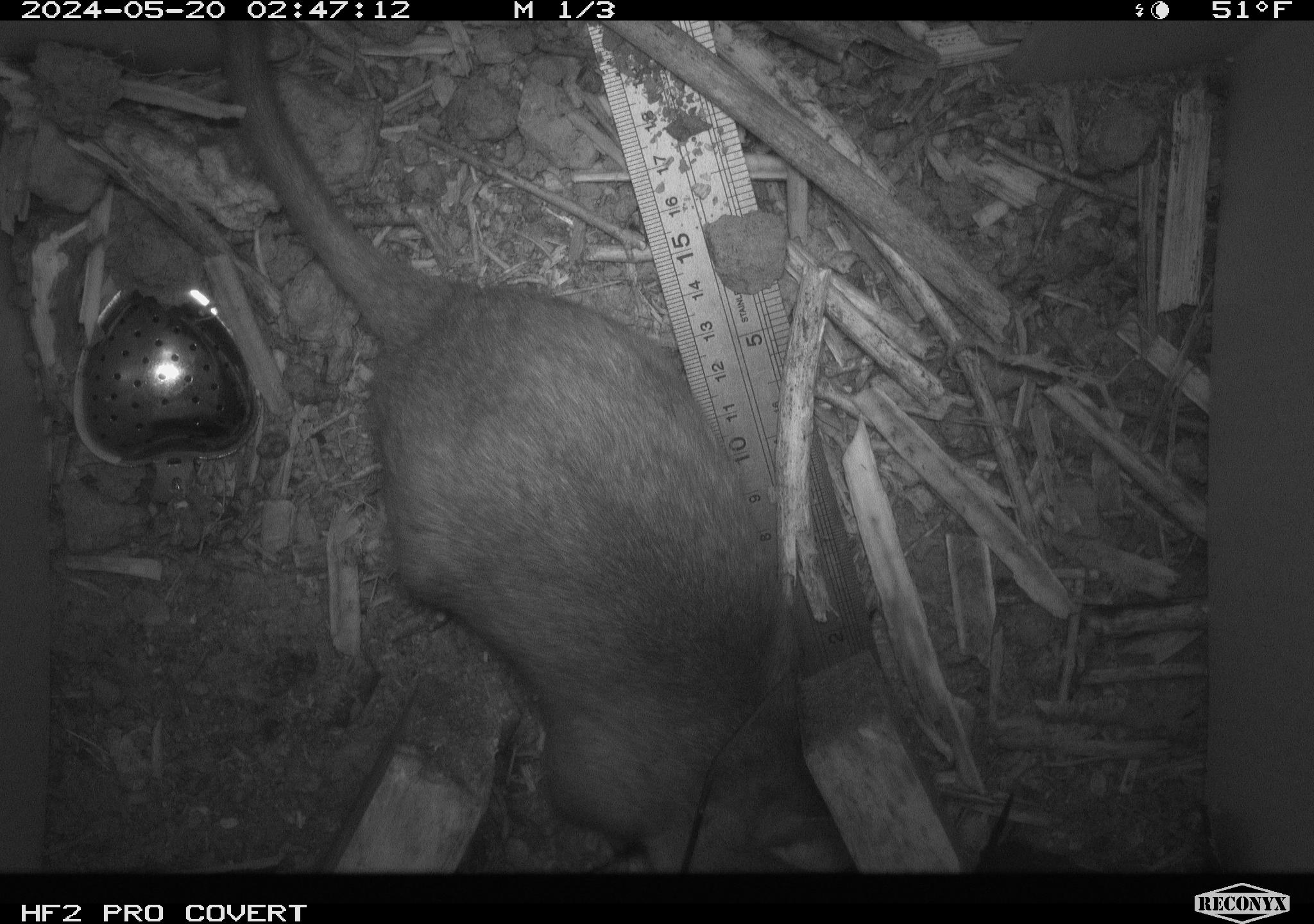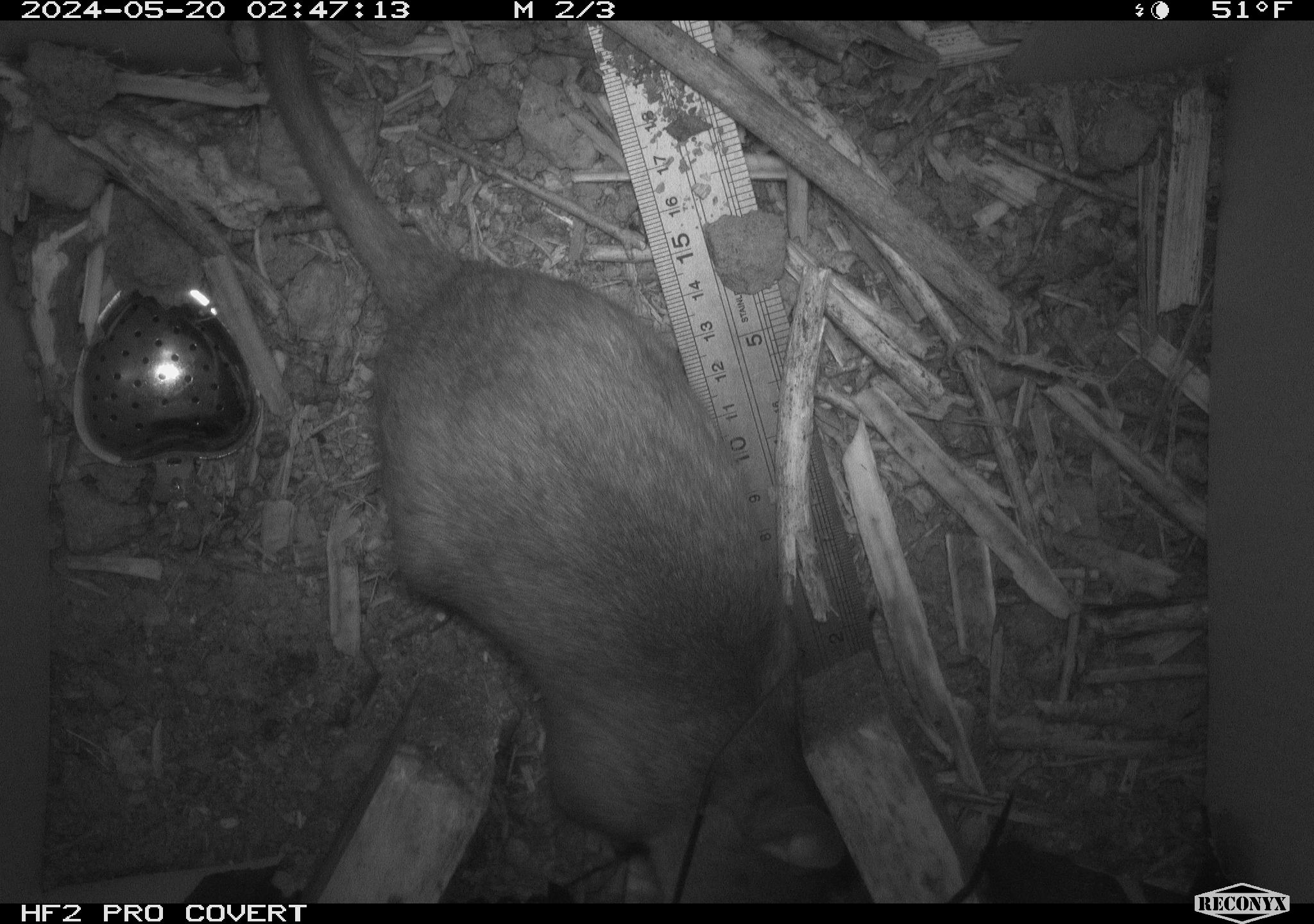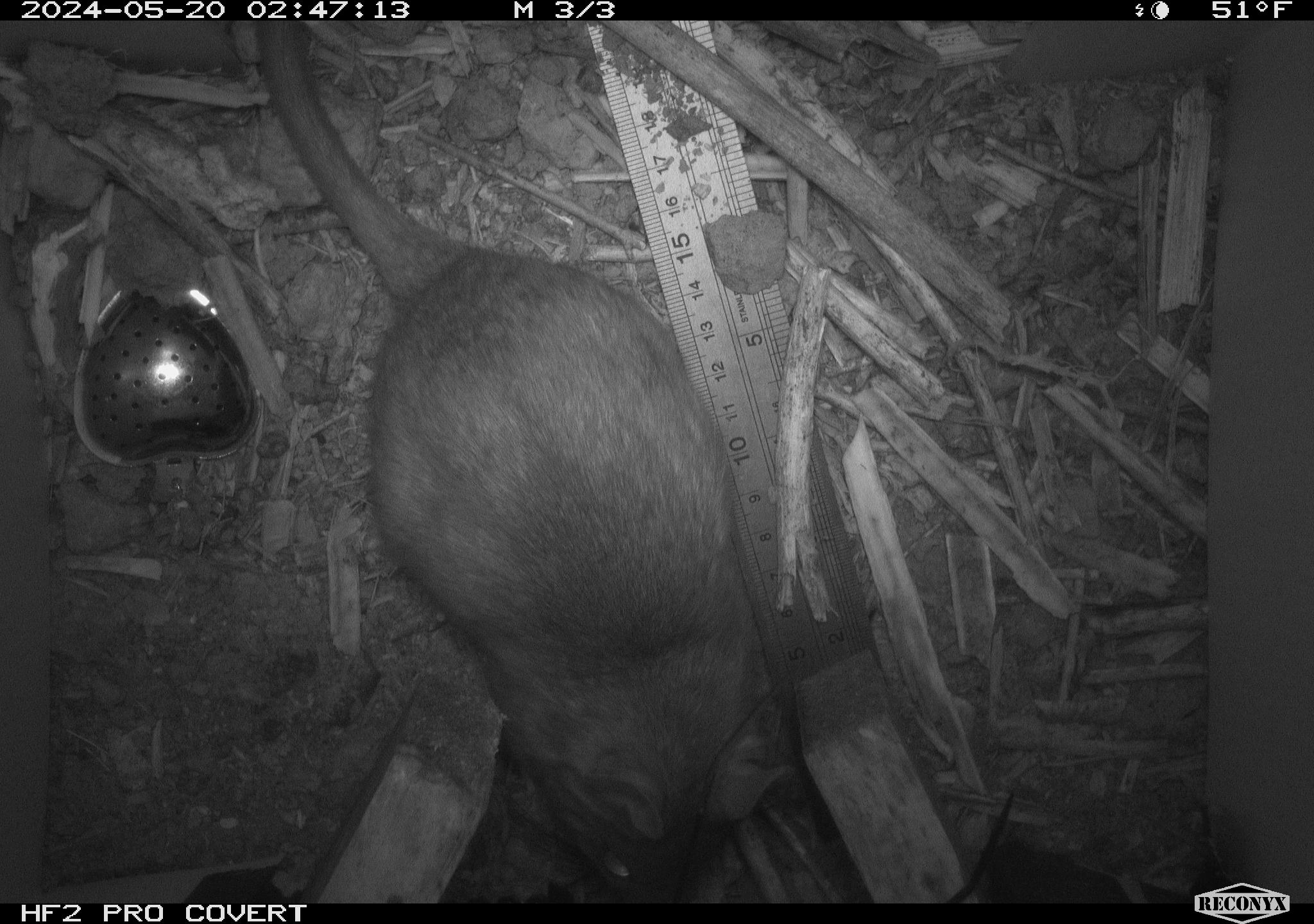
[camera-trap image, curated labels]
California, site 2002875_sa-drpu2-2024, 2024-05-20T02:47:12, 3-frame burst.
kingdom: Animalia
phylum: Chordata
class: Mammalia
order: Rodentia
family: Cricetidae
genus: Neotoma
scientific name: Neotoma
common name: pack rat or woodrat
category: neotoma species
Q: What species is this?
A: Neotoma species (pack rat or woodrat) (Neotoma).